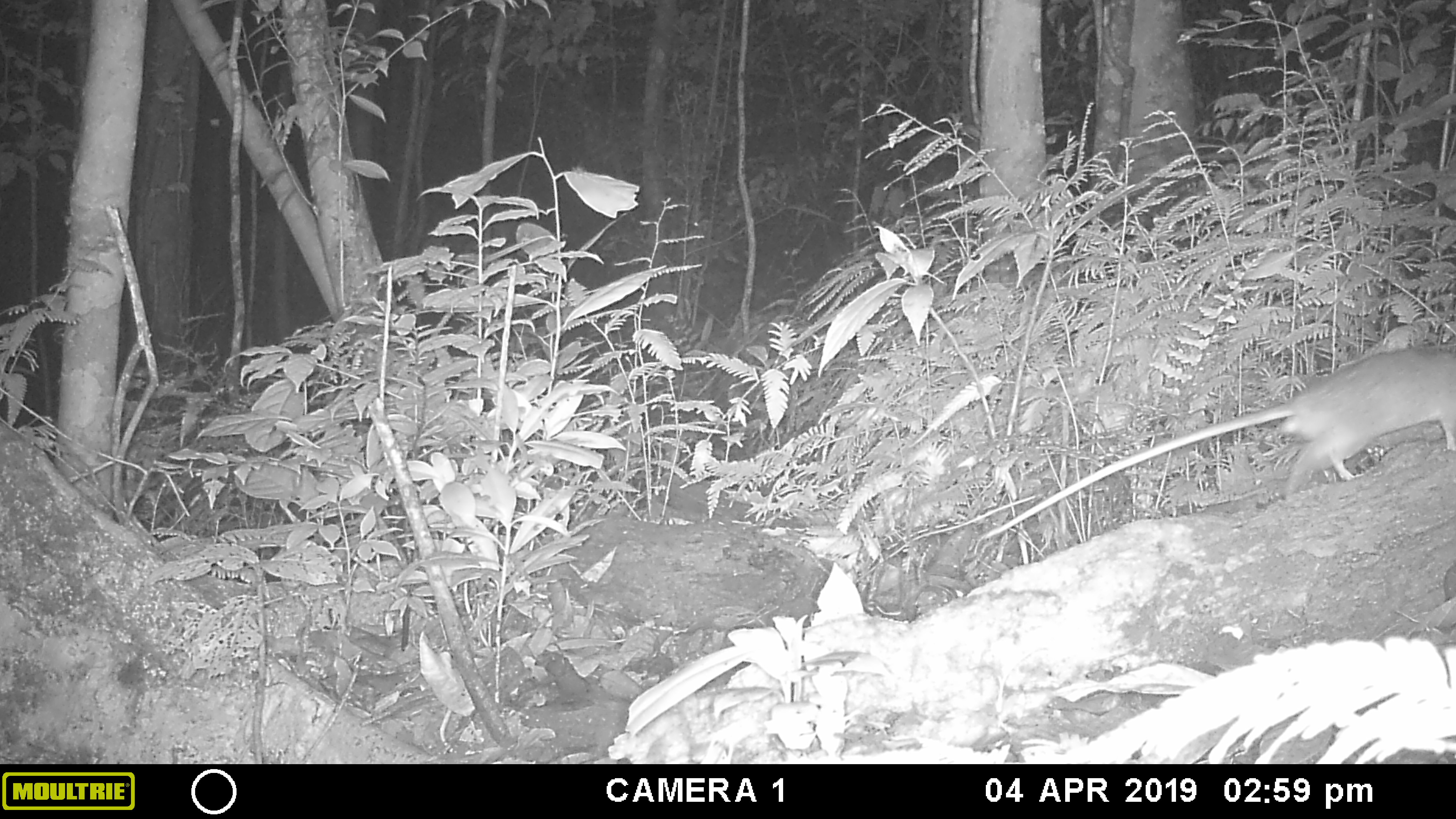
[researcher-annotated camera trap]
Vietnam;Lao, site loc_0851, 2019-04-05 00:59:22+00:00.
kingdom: Animalia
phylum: Chordata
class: Mammalia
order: Rodentia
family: Muridae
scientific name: Muridae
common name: old-world mice and rats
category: unidentified murid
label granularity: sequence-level